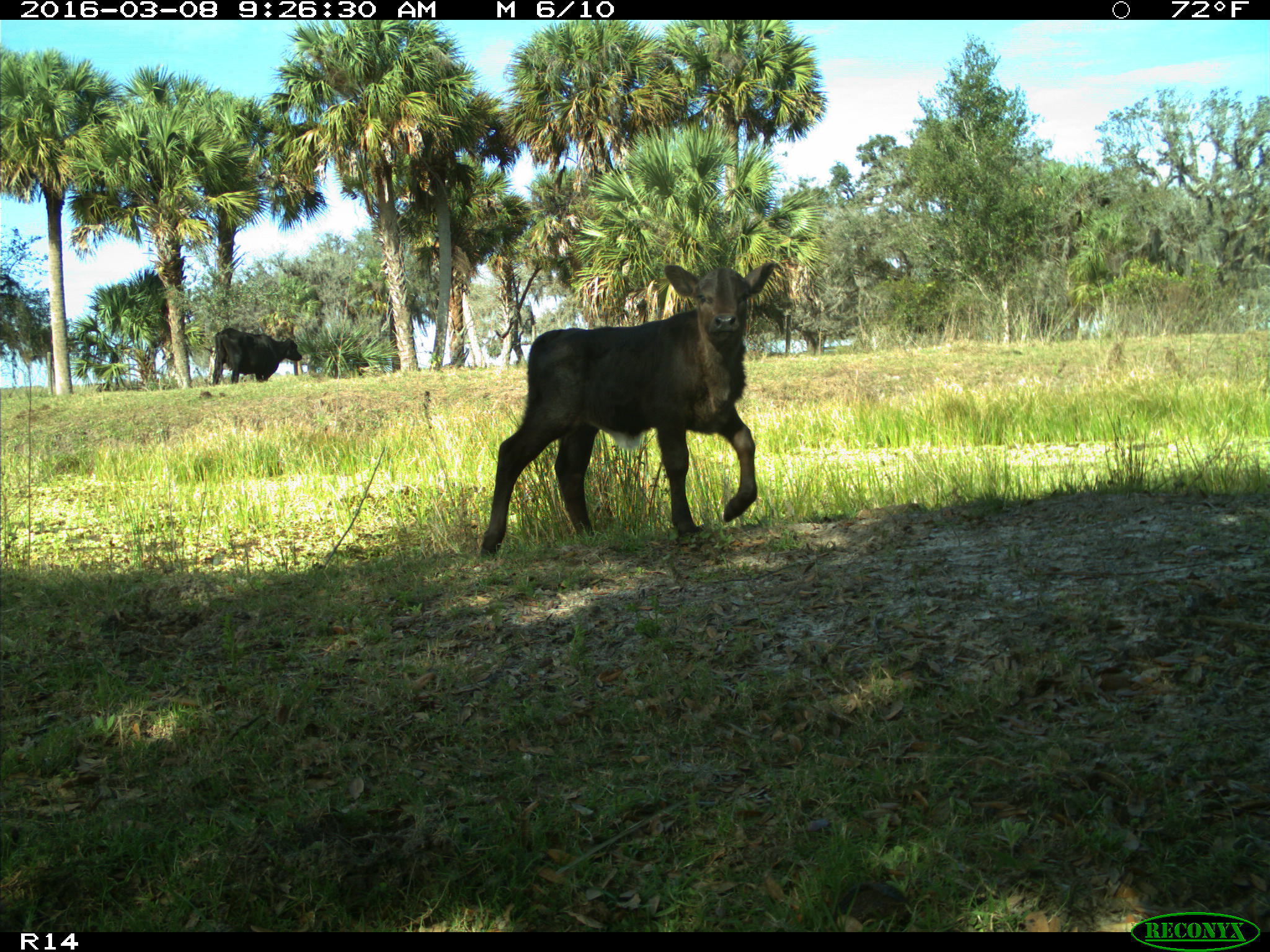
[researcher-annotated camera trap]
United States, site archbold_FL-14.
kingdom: Animalia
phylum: Chordata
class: Mammalia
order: Artiodactyla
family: Bovidae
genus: Bos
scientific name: Bos taurus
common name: domestic cow